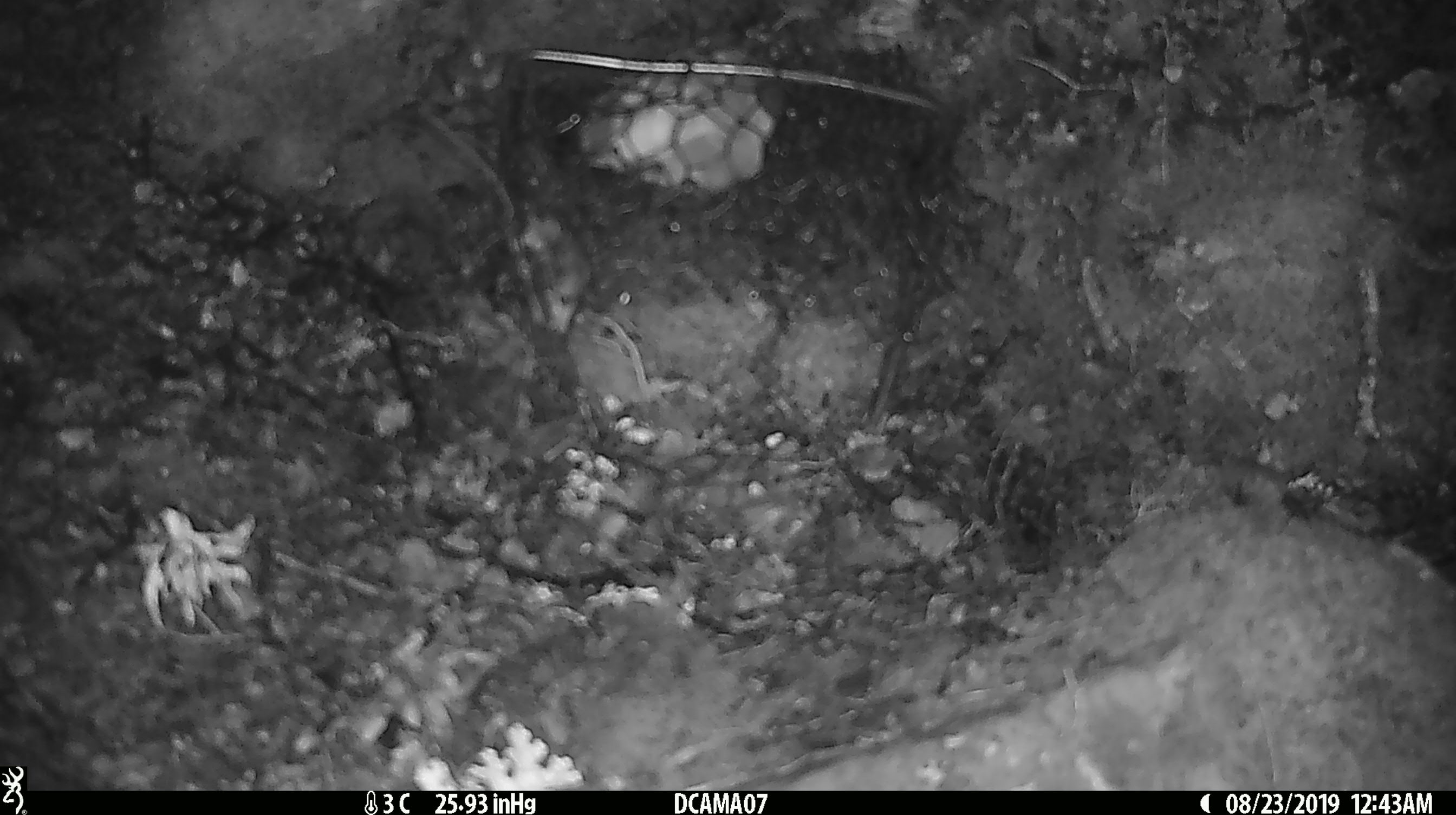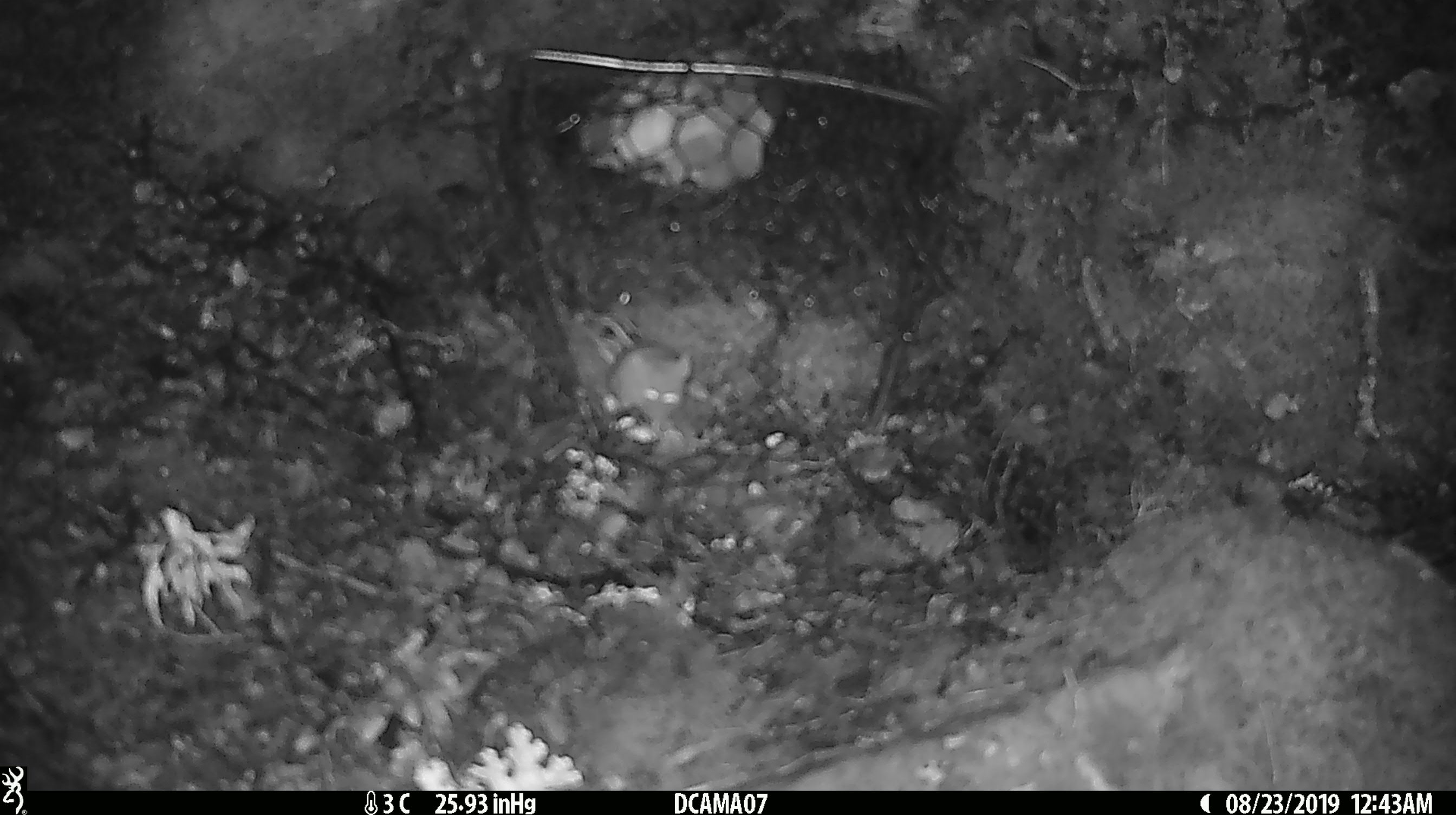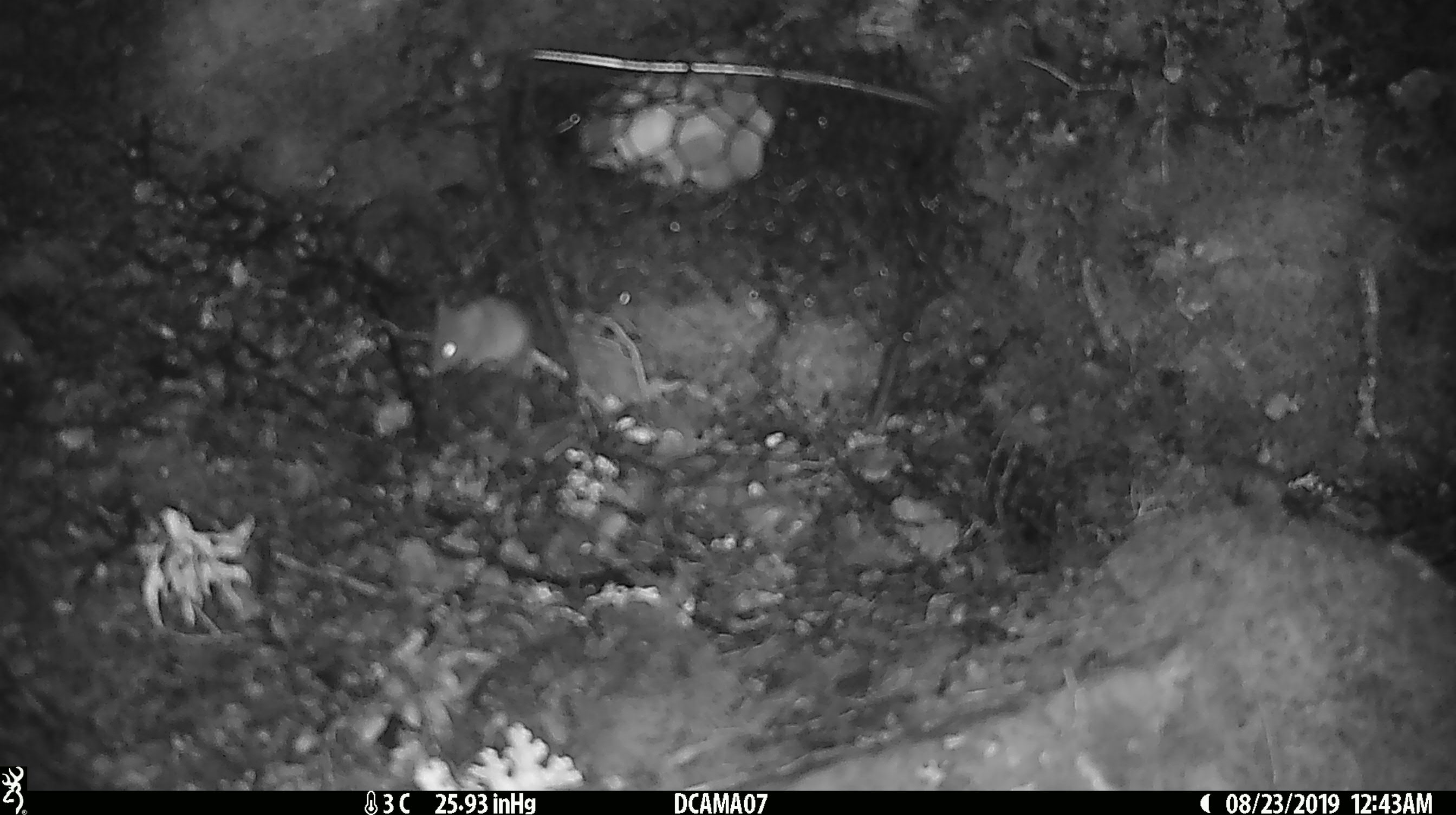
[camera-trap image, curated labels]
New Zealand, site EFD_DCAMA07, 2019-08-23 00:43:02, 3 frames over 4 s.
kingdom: Animalia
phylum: Chordata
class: Mammalia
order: Rodentia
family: Muridae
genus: Mus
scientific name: Mus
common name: mouse